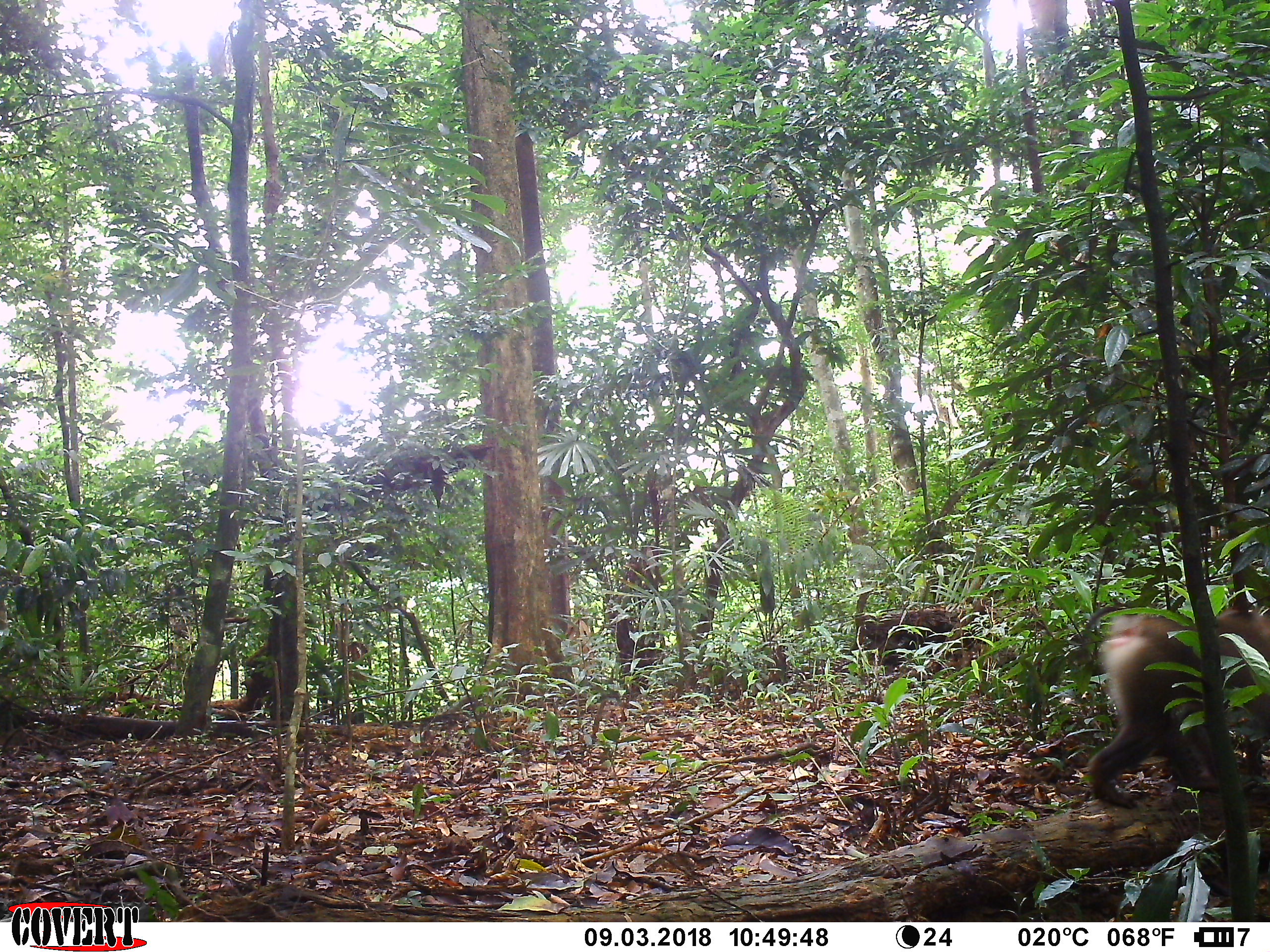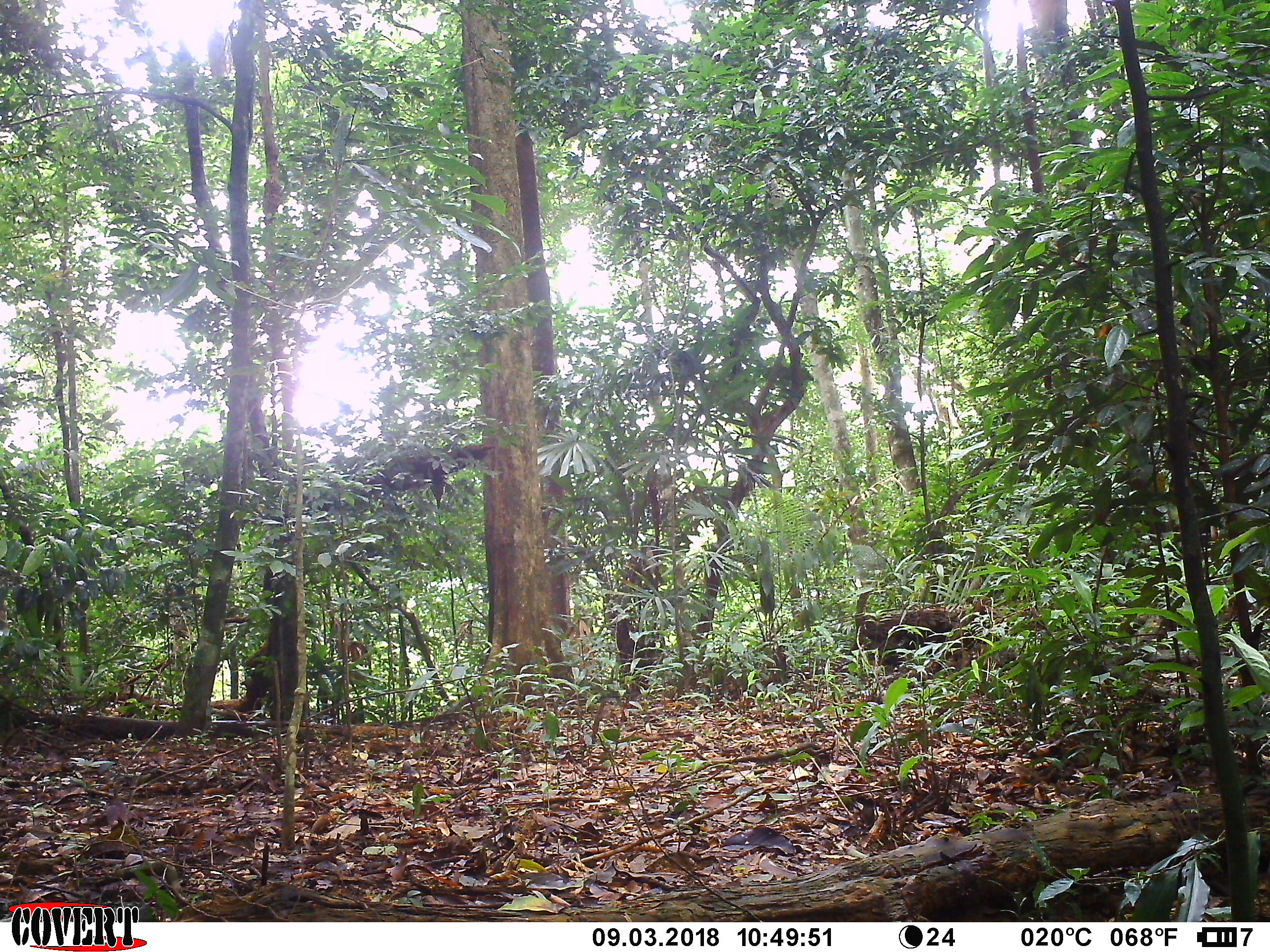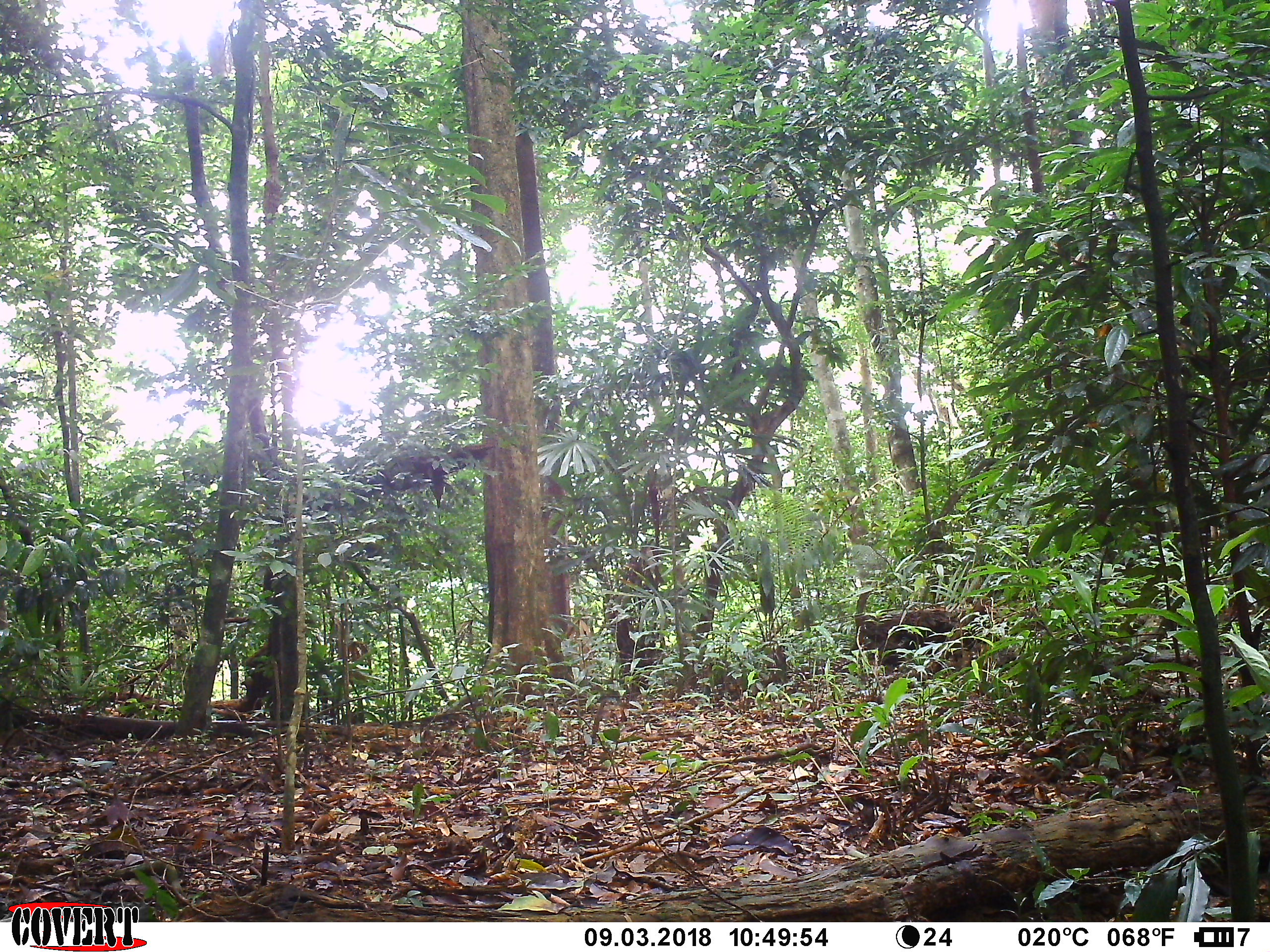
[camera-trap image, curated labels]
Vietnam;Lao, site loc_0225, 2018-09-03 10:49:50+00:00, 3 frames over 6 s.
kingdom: Animalia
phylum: Chordata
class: Mammalia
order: Primates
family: Cercopithecidae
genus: Macaca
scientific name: Macaca nemestrina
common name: pig-tailed macaque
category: pig tailed macaque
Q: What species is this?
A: Pig tailed macaque (pig-tailed macaque) (Macaca nemestrina).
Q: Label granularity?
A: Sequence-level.